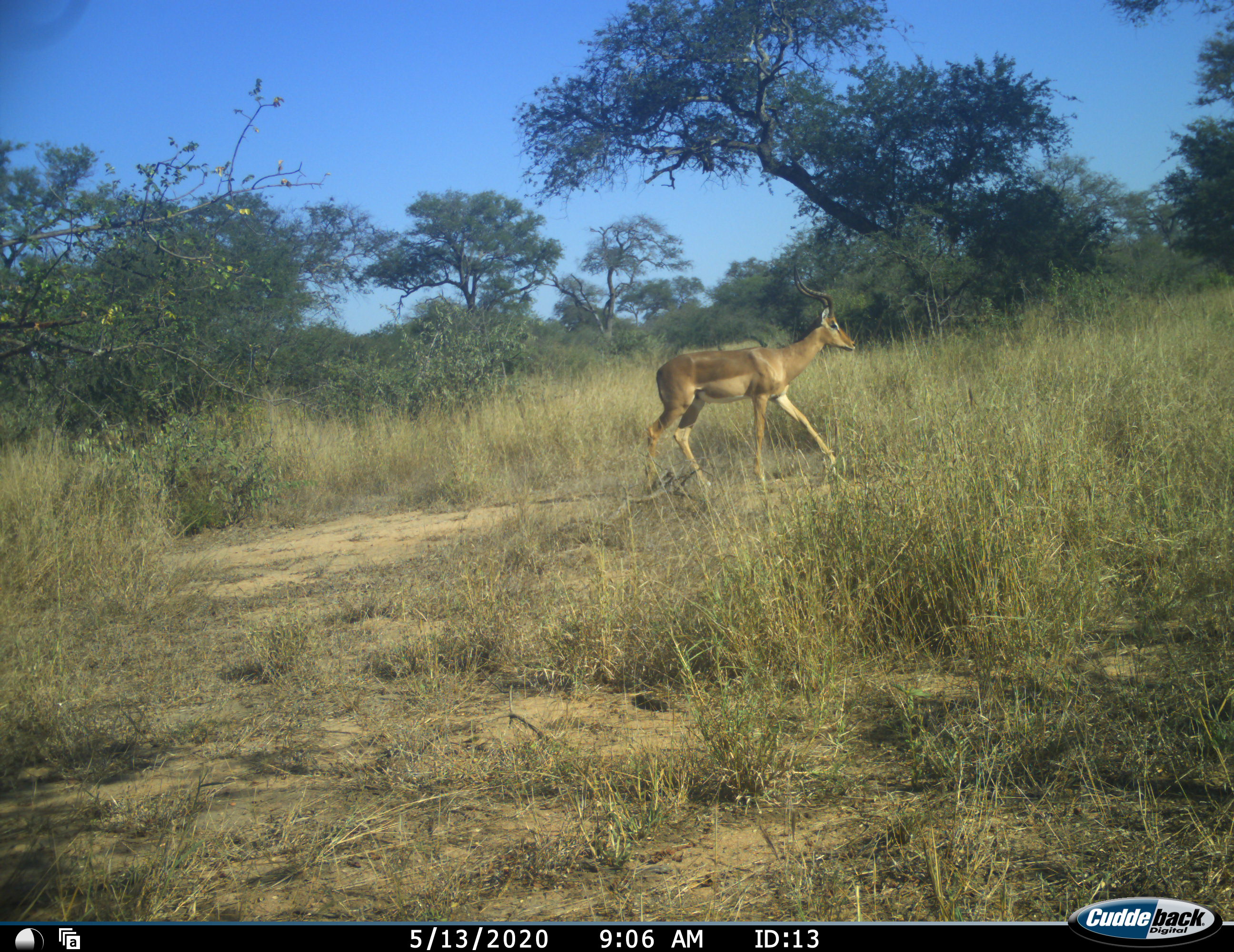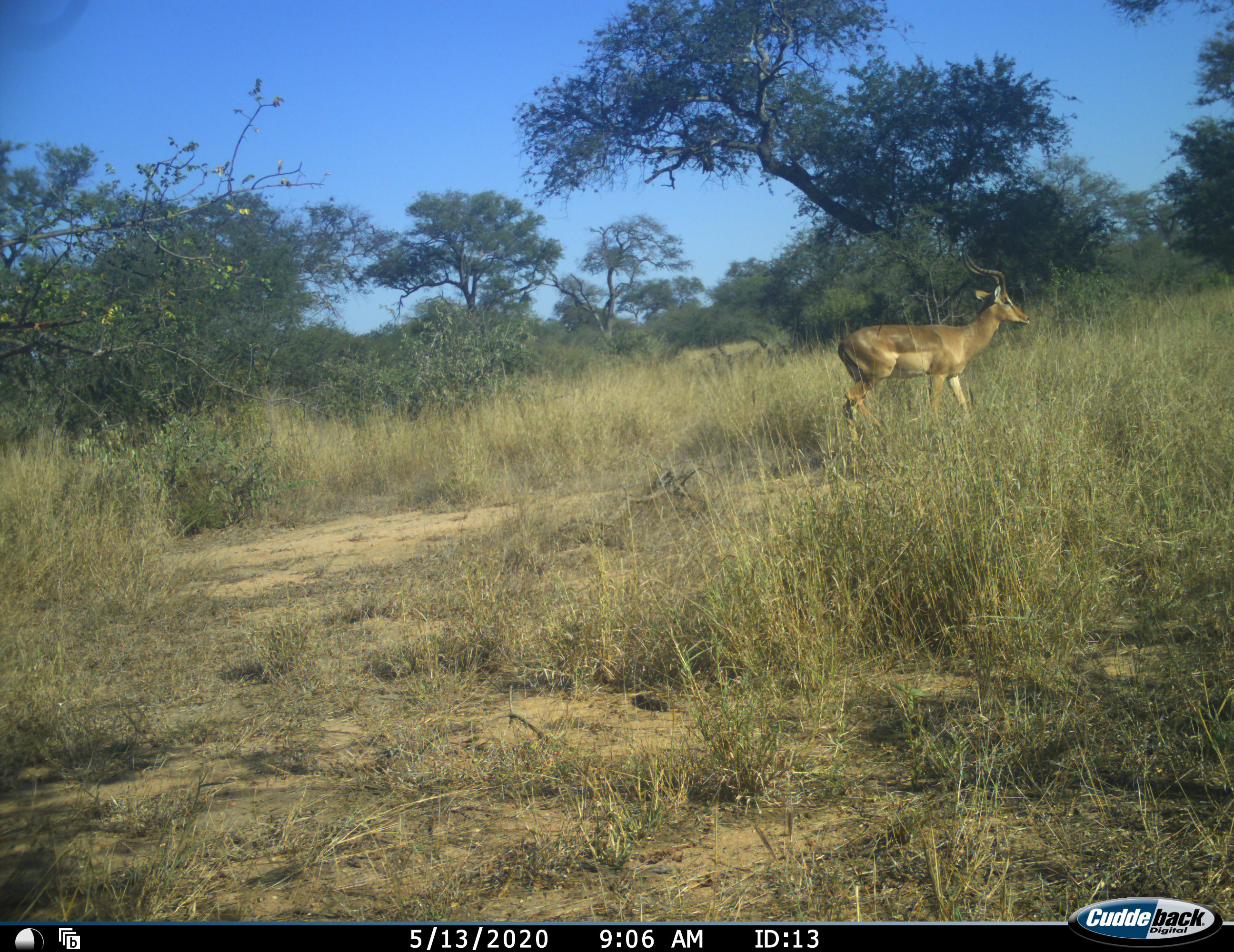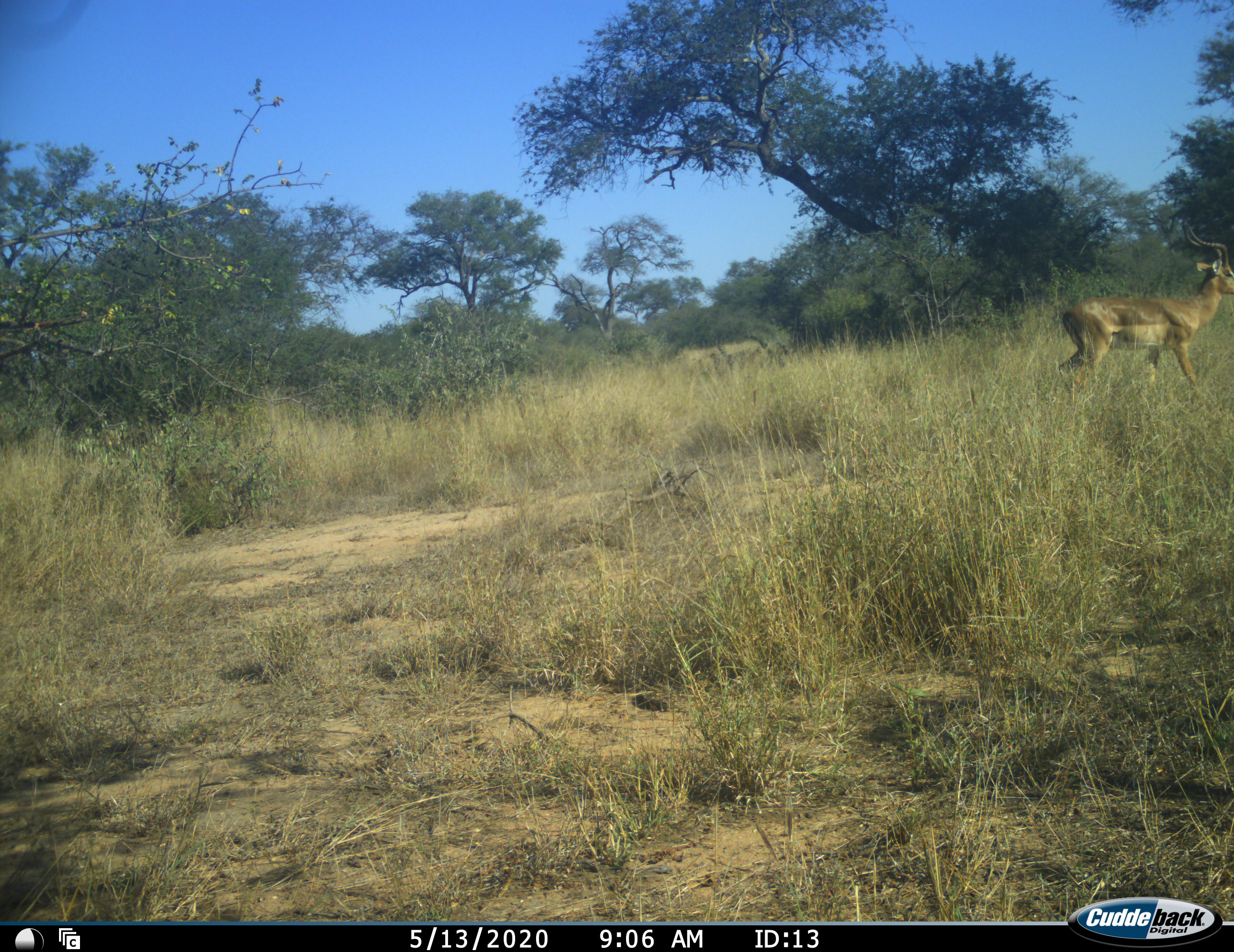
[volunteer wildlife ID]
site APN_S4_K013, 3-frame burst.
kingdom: Animalia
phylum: Chordata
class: Mammalia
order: Artiodactyla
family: Bovidae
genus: Aepyceros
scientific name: Aepyceros melampus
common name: impala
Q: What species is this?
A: Impala (Aepyceros melampus).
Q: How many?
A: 1.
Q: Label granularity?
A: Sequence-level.